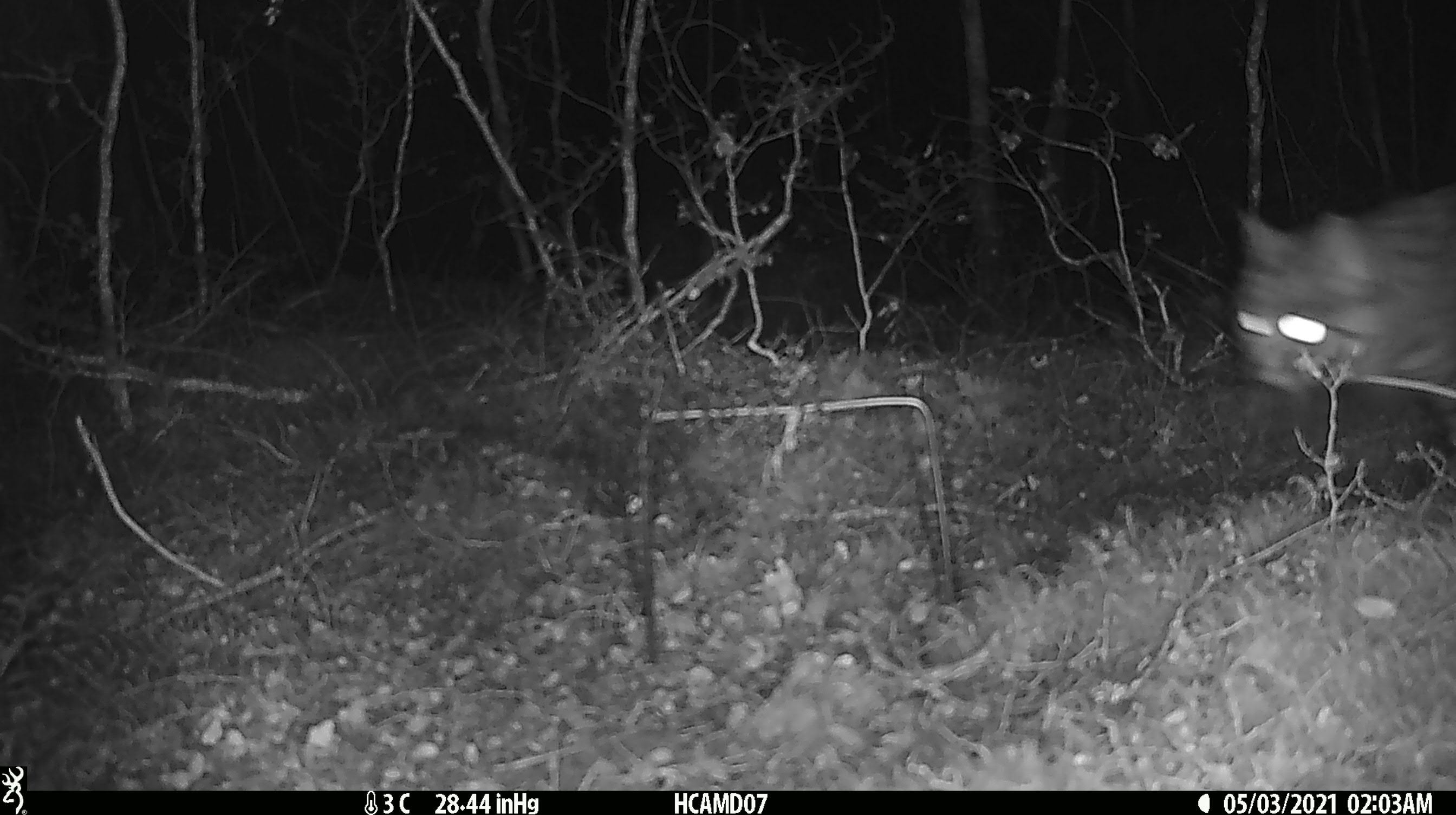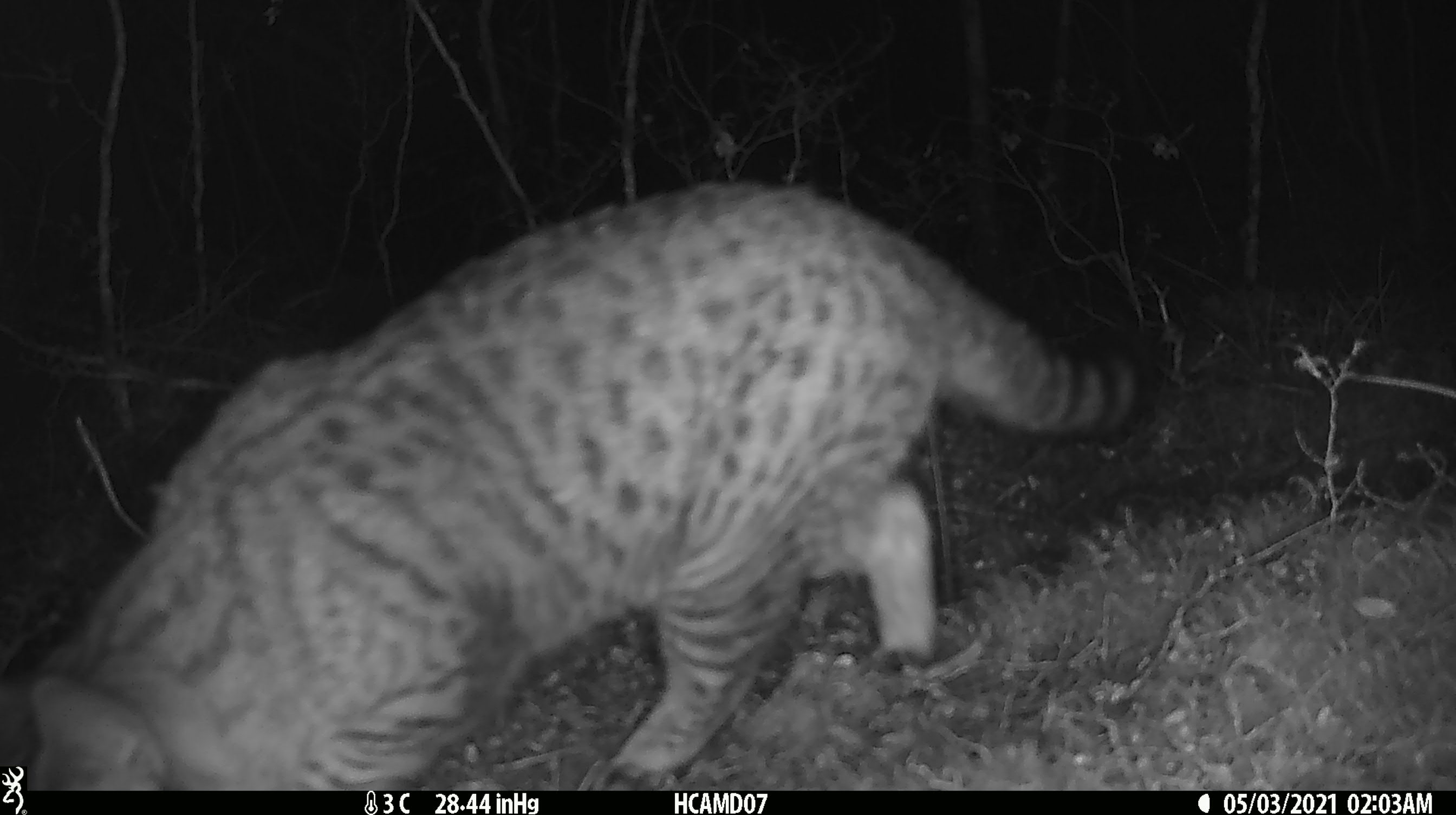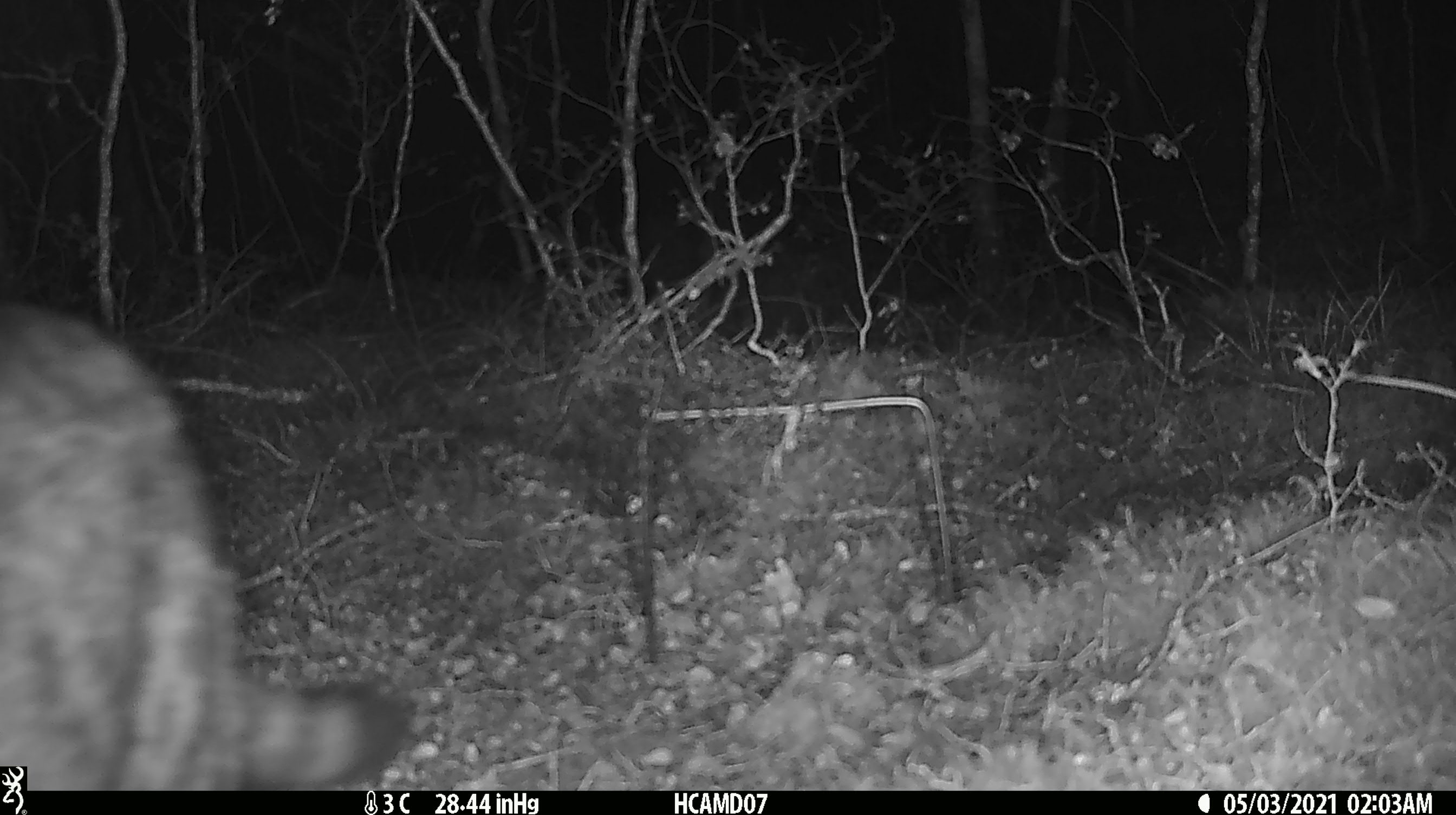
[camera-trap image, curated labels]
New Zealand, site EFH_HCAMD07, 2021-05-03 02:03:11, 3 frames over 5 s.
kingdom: Animalia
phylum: Chordata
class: Mammalia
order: Carnivora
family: Felidae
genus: Felis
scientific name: Felis catus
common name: domestic cat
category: cat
Cat (domestic cat) (Felis catus).